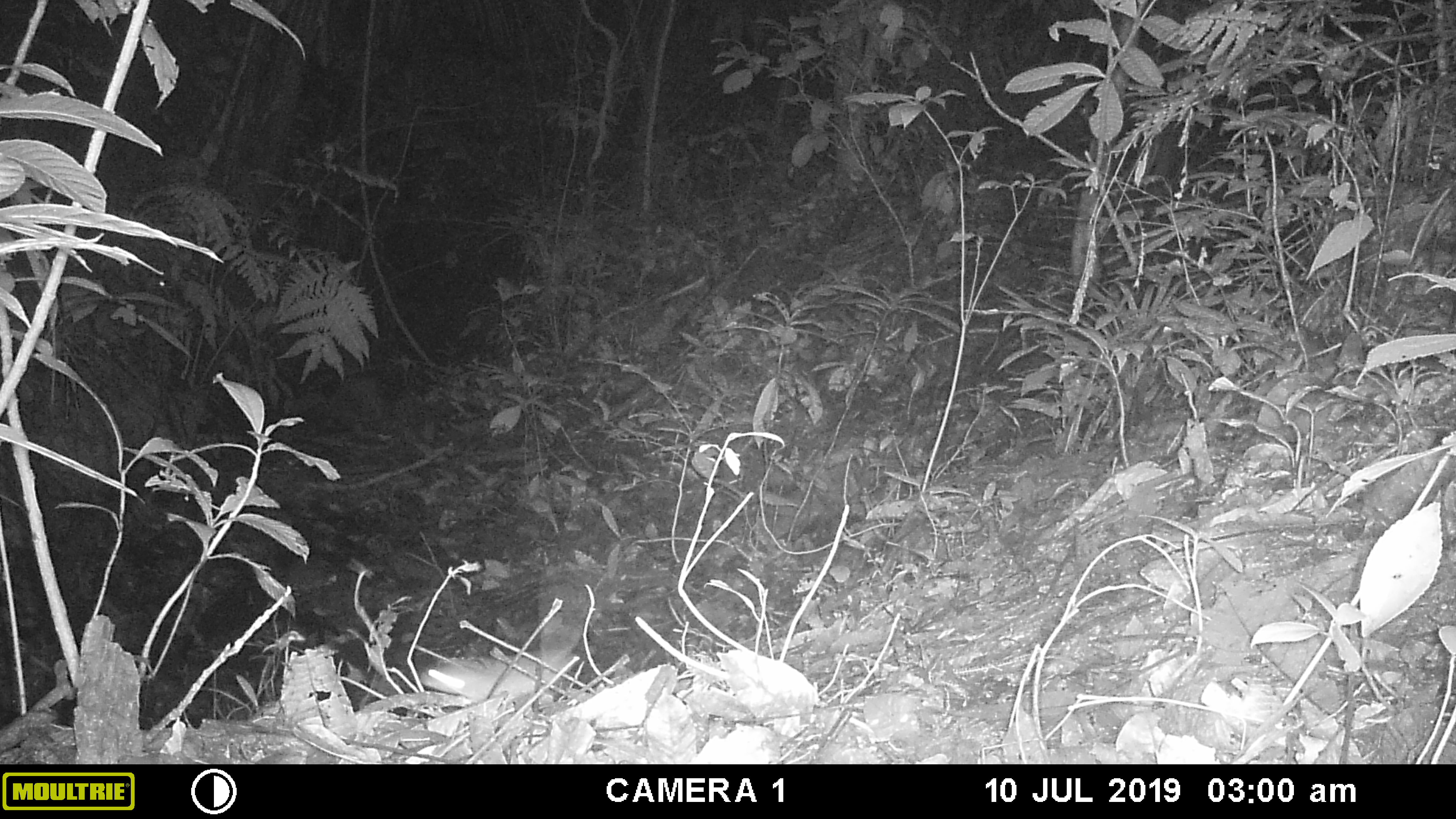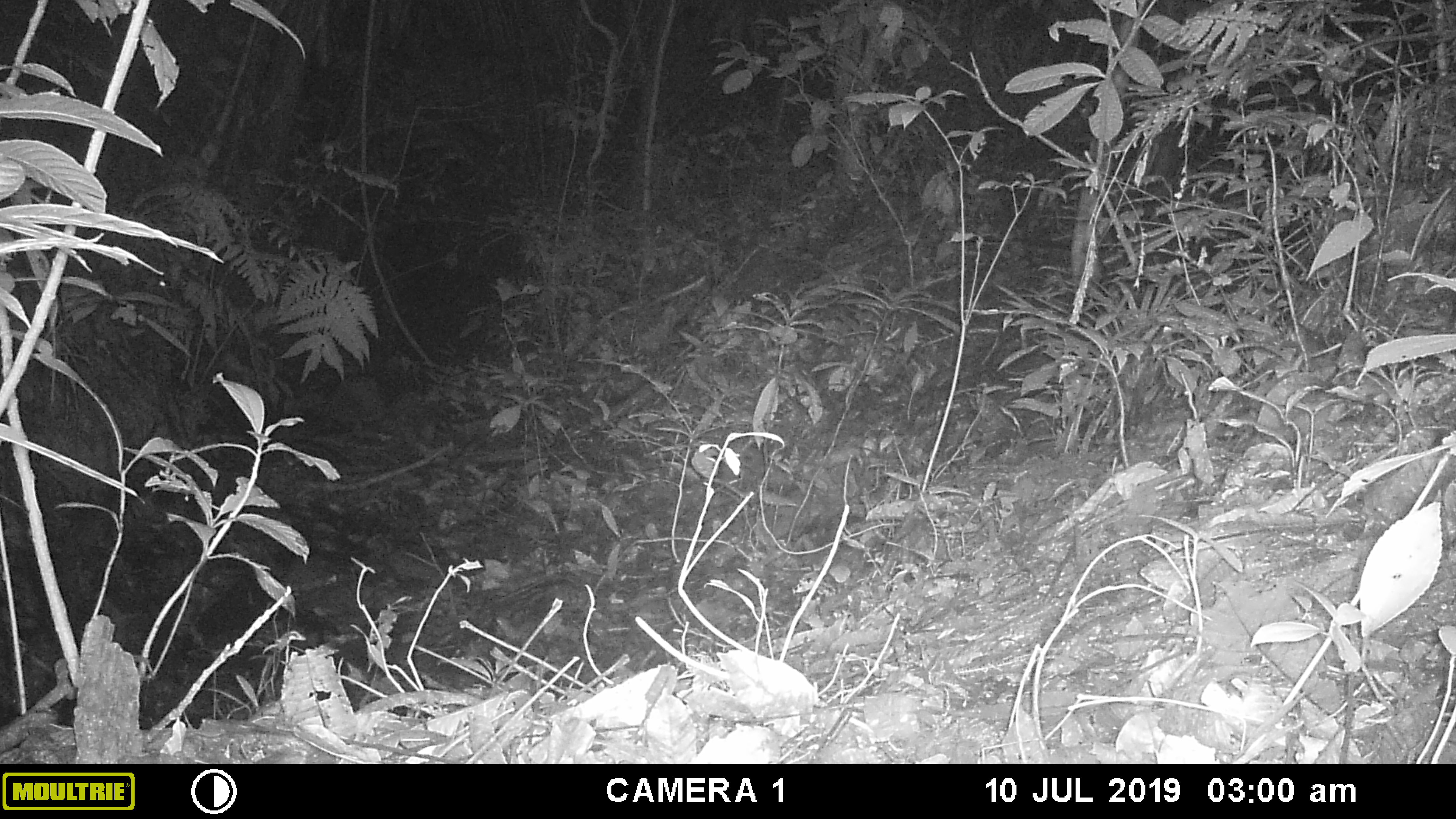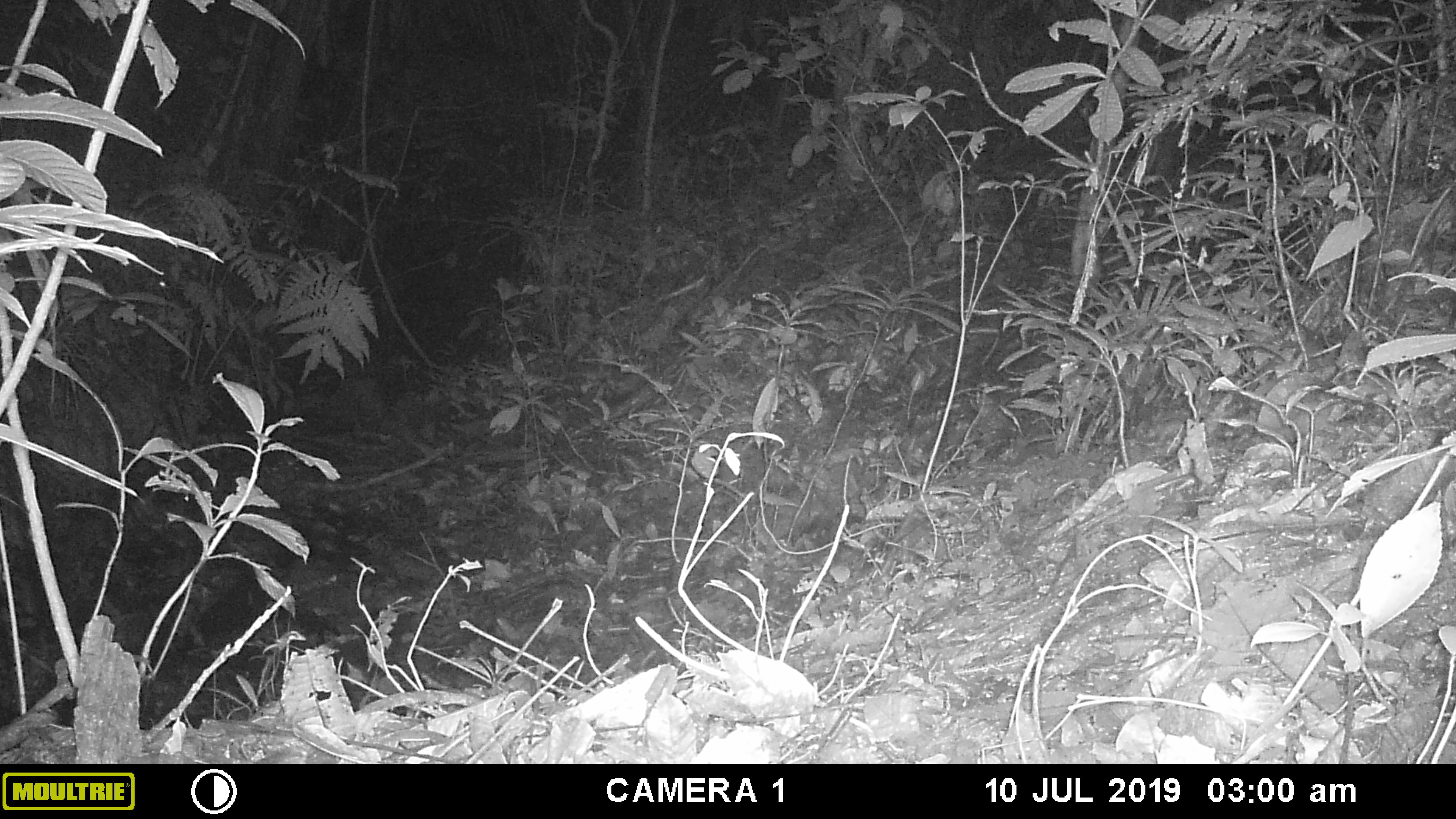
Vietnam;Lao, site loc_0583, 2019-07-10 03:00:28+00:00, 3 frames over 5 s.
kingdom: Animalia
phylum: Chordata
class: Mammalia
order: Rodentia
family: Muridae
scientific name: Muridae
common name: old-world mice and rats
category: unidentified murid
Unidentified murid (old-world mice and rats) (Muridae). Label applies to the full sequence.